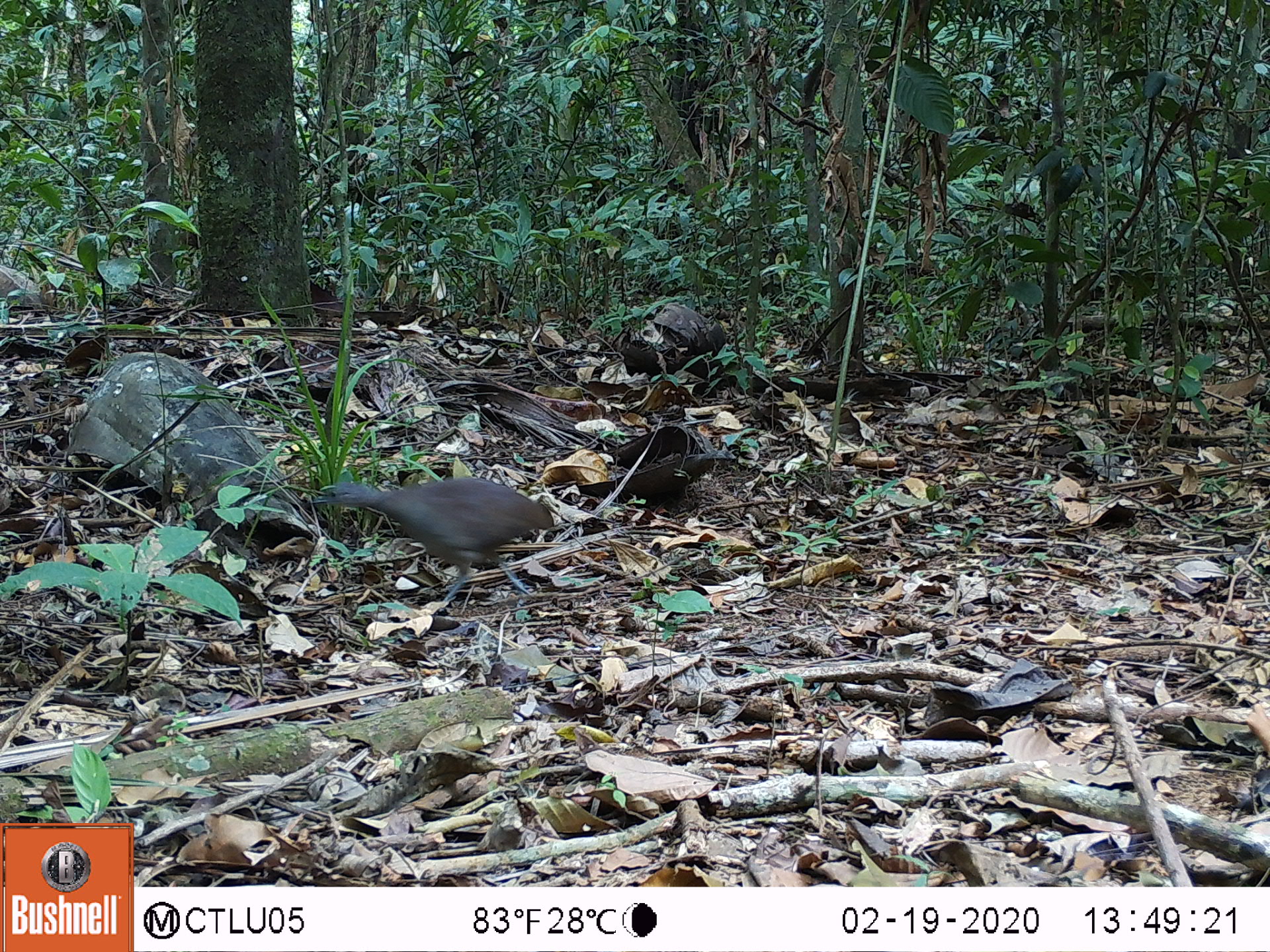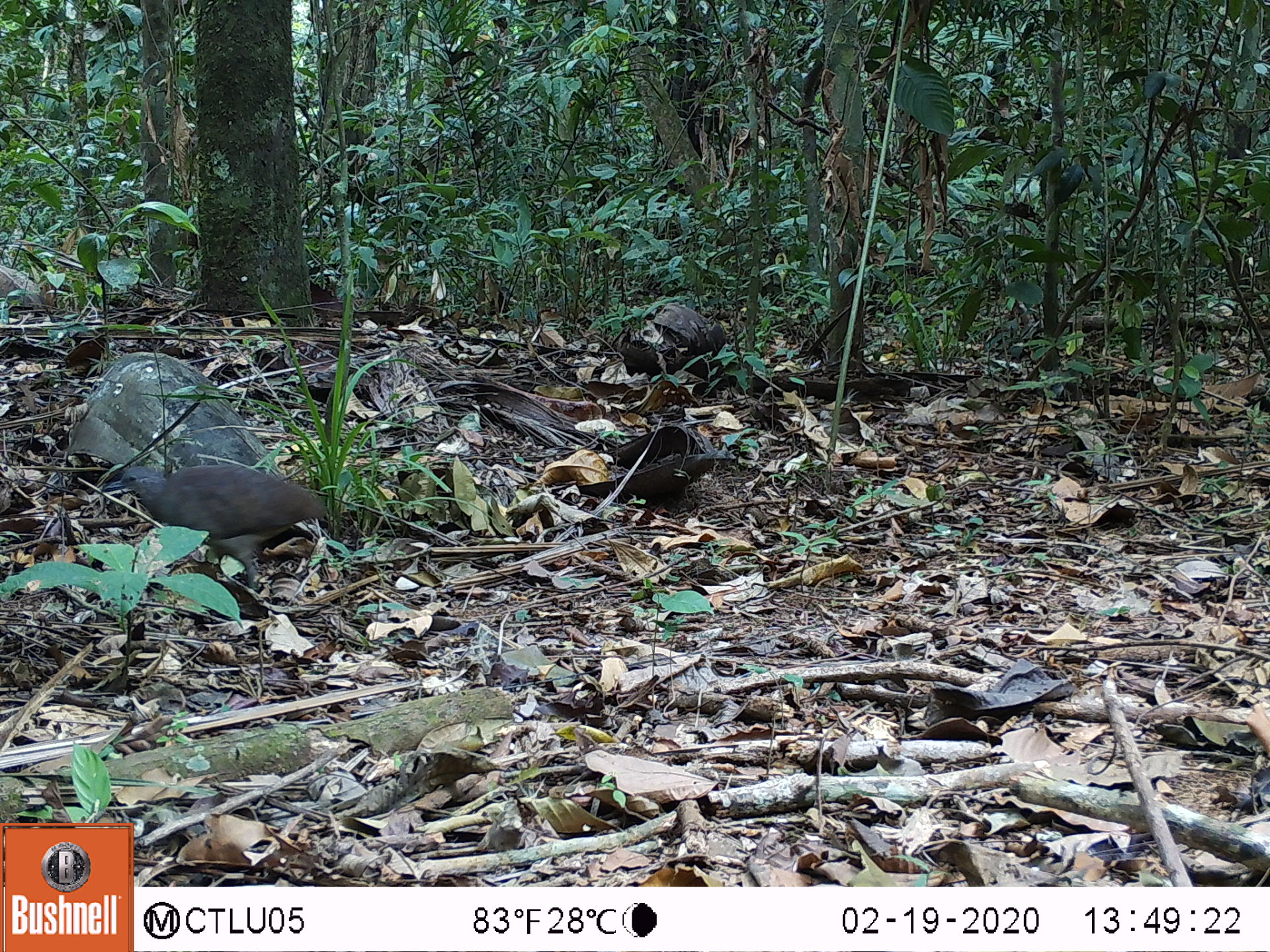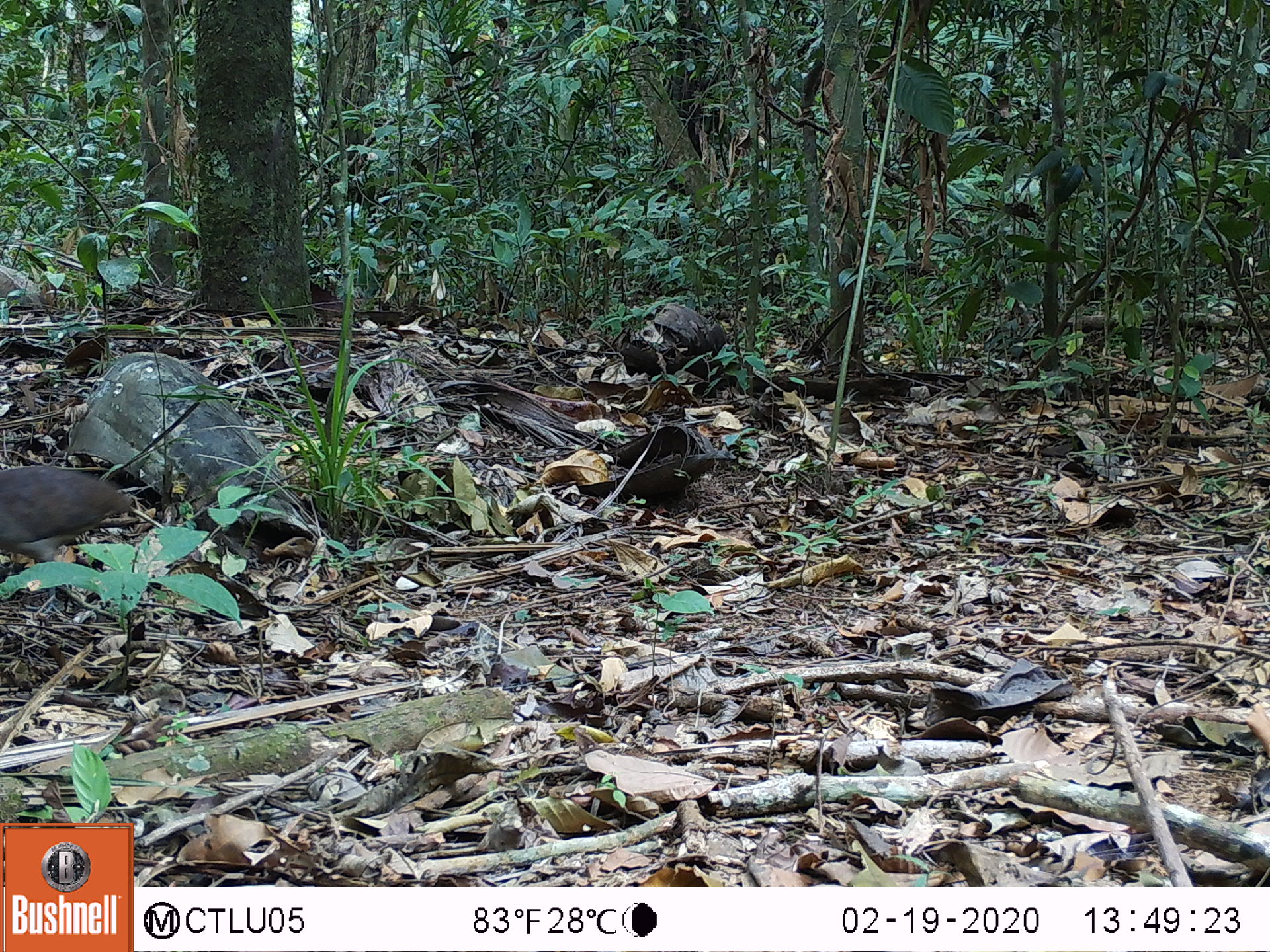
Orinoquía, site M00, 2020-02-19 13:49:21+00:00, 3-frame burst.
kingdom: Animalia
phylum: Chordata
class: Aves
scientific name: Aves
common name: bird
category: unknown bird